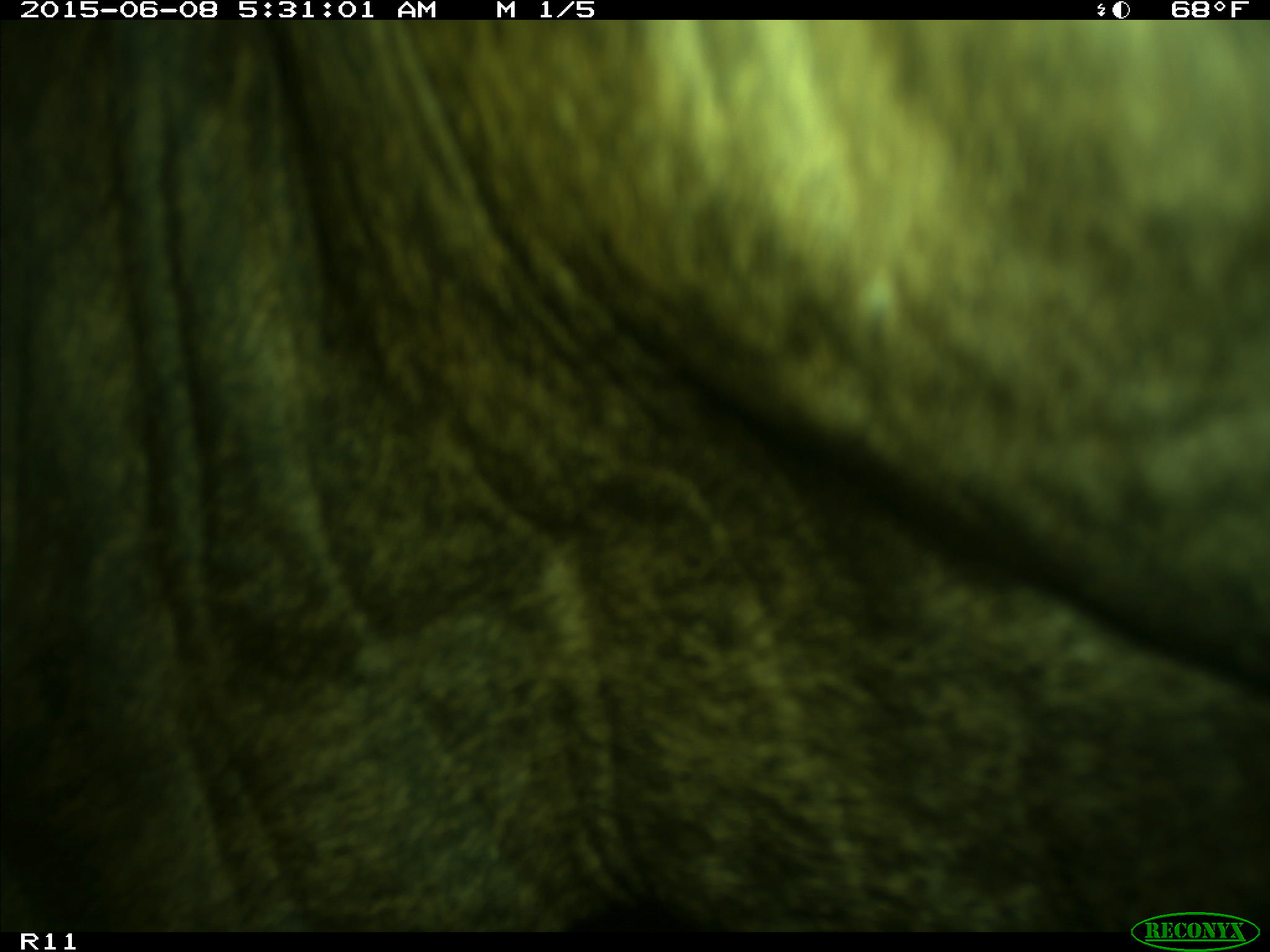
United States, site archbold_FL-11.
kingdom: Animalia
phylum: Chordata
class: Mammalia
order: Artiodactyla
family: Bovidae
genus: Bos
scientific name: Bos taurus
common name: domestic cow